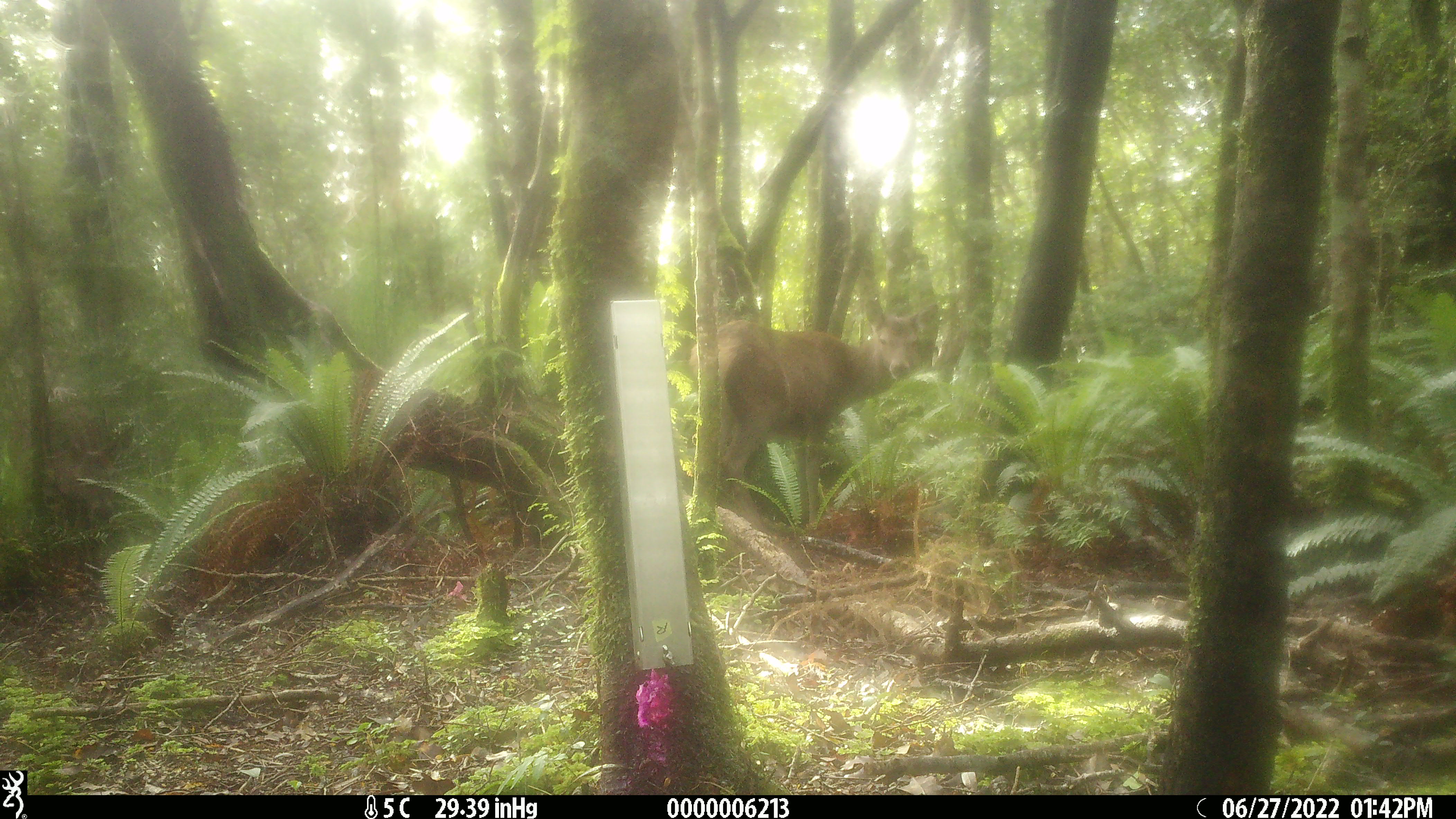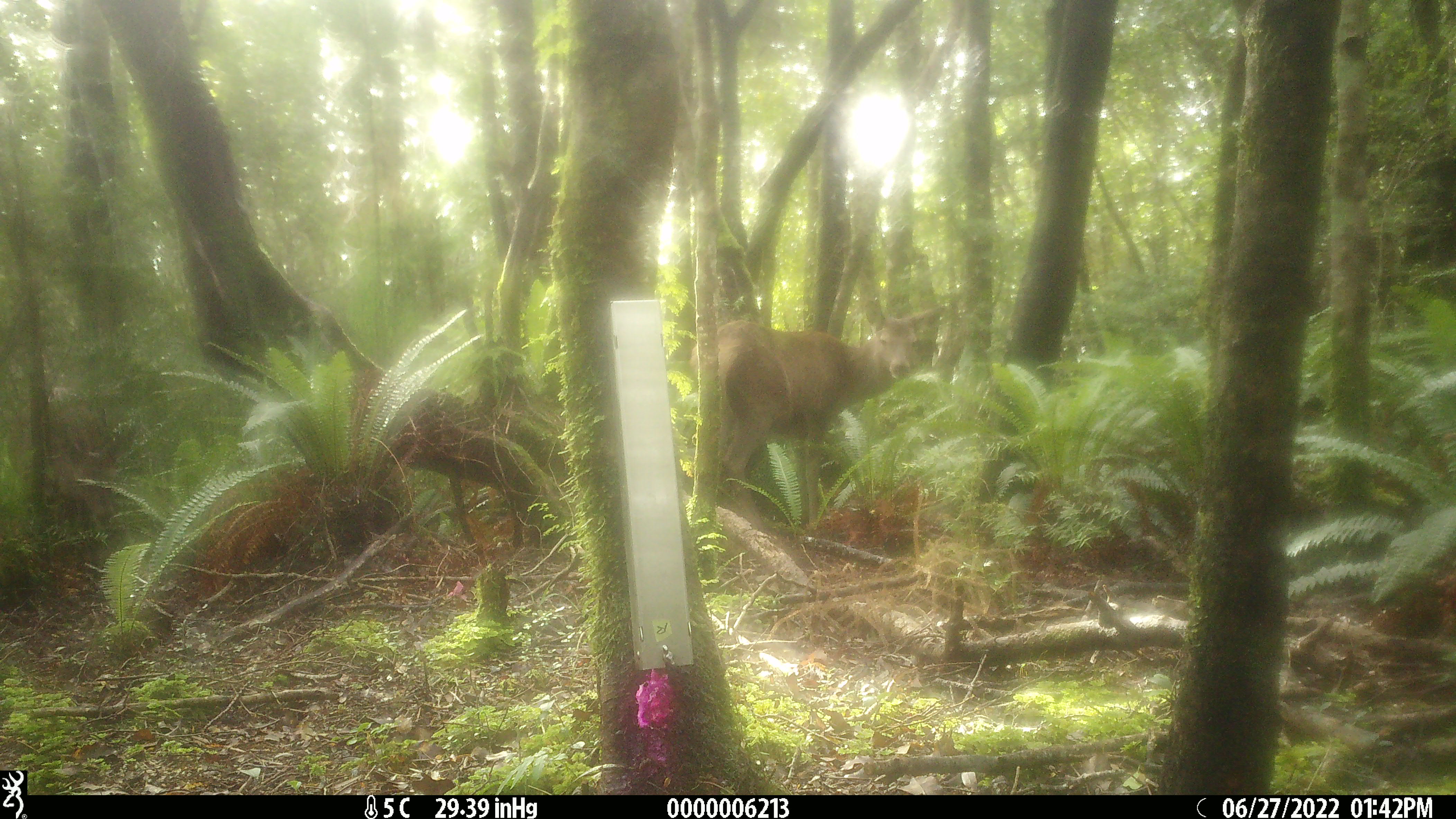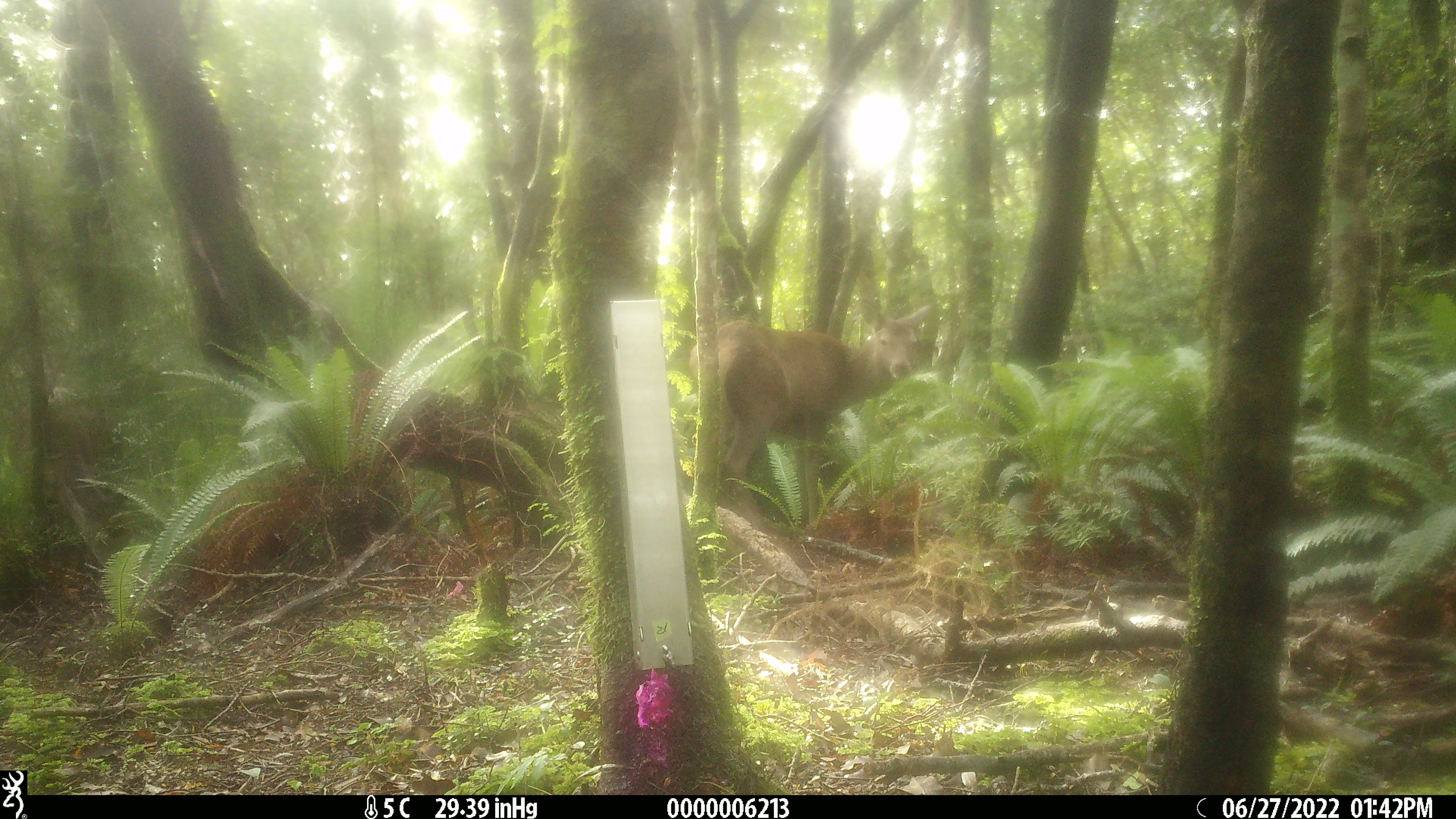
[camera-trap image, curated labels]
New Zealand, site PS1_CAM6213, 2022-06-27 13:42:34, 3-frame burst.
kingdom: Animalia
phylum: Chordata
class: Mammalia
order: Artiodactyla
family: Cervidae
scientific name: Cervidae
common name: deer